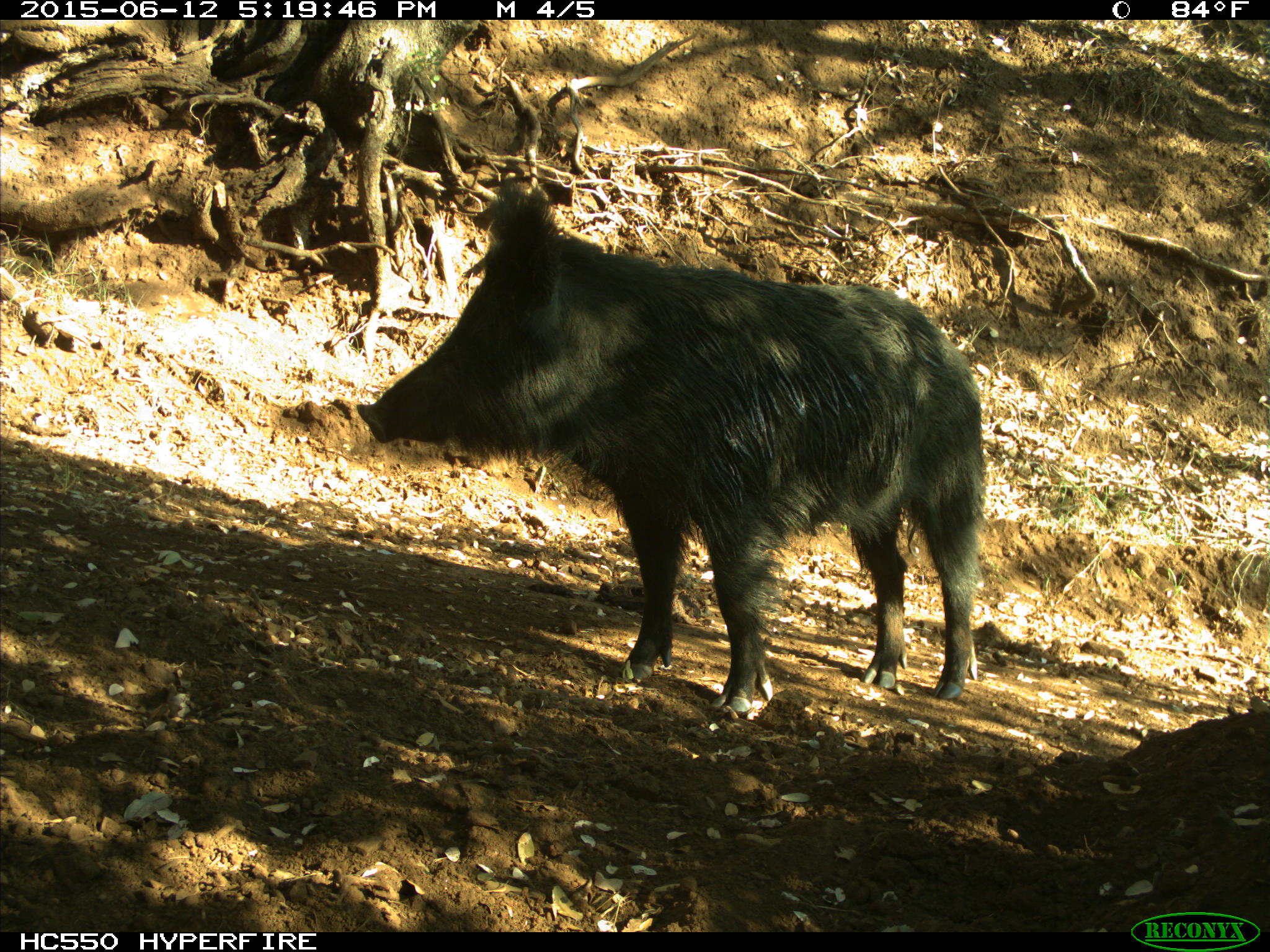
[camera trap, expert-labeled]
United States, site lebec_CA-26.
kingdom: Animalia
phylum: Chordata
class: Mammalia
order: Artiodactyla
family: Suidae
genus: Sus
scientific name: Sus scrofa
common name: wild boar